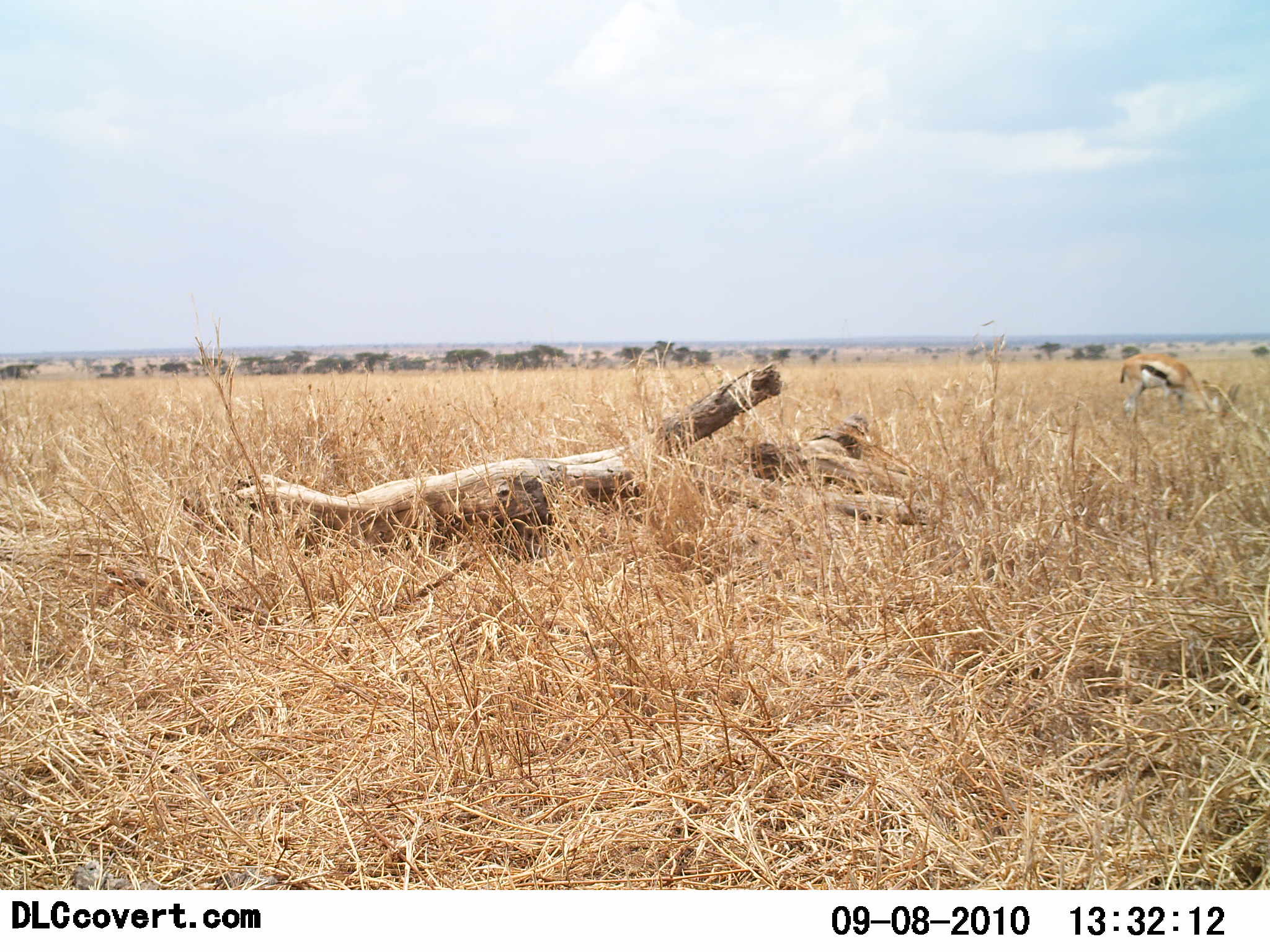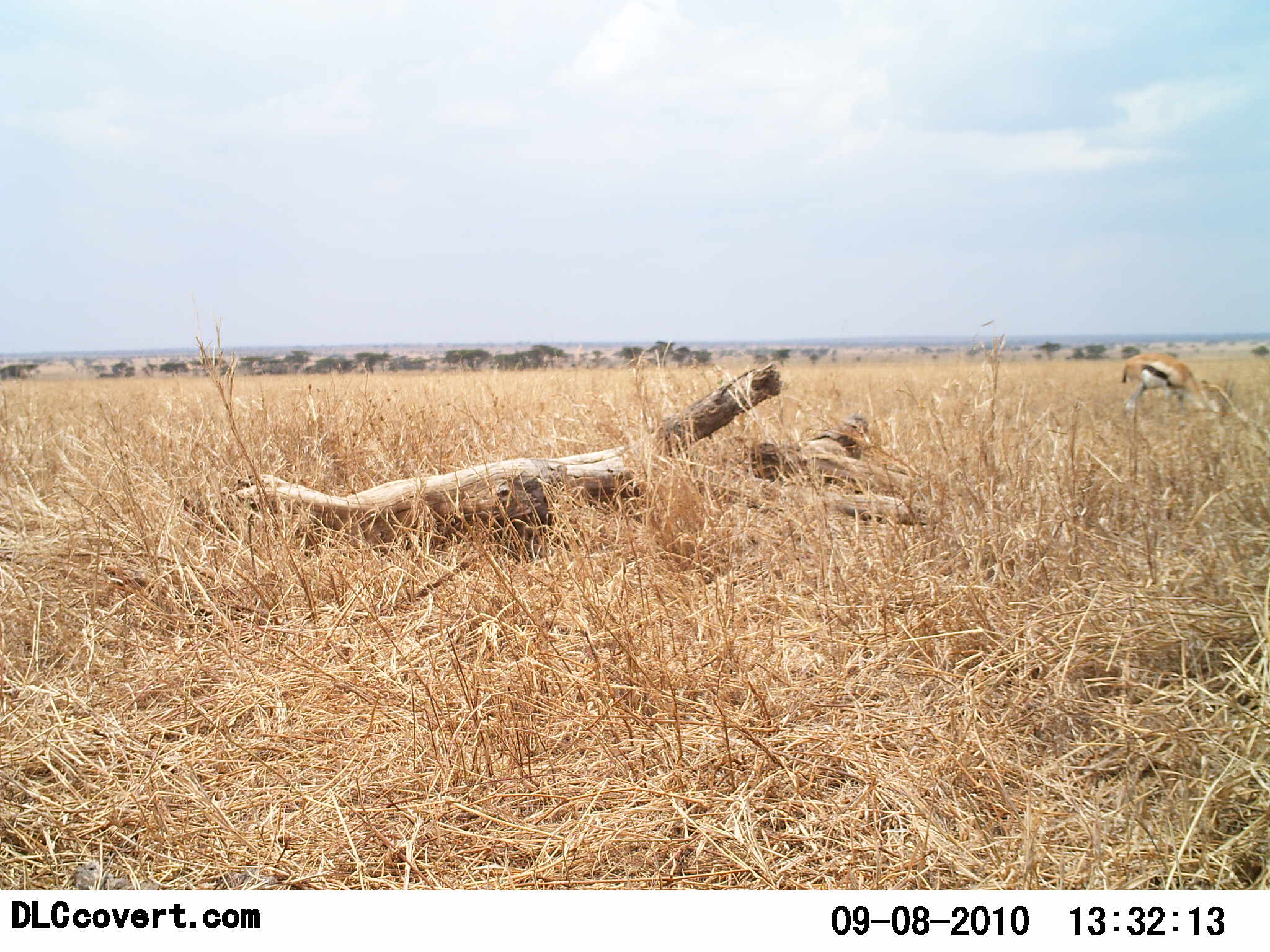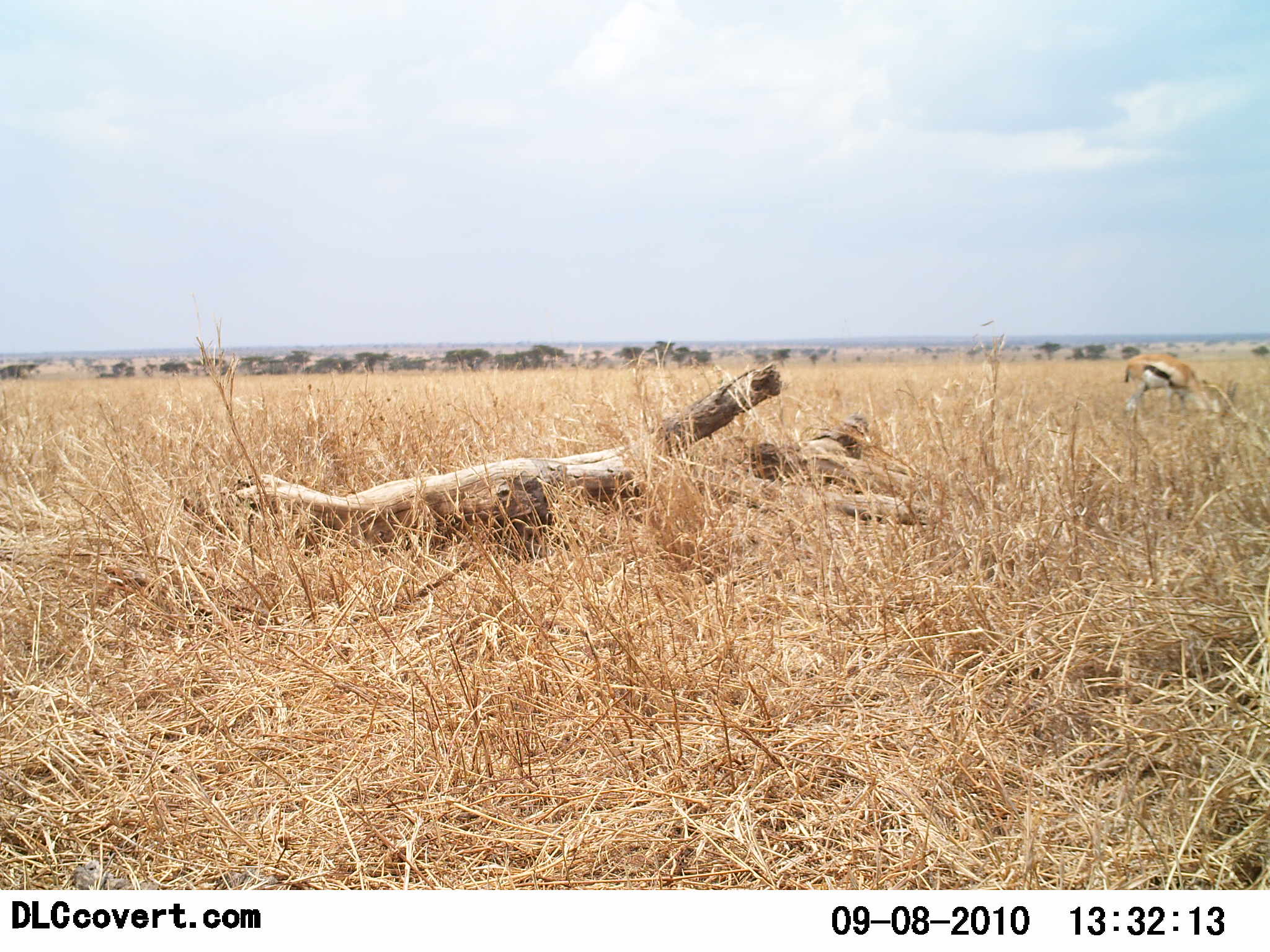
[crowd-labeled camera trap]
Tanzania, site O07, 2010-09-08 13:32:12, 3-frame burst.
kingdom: Animalia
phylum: Chordata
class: Mammalia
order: Artiodactyla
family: Bovidae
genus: Eudorcas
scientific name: Eudorcas thomsonii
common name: thomson's gazelle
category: gazellethomsons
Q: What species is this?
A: Gazellethomsons (thomson's gazelle) (Eudorcas thomsonii).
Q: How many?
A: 1.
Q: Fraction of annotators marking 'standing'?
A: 21%.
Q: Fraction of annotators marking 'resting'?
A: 0%.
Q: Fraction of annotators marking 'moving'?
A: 0%.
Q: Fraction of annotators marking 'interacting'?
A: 0%.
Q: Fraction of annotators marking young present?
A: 0%.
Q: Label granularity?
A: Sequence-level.